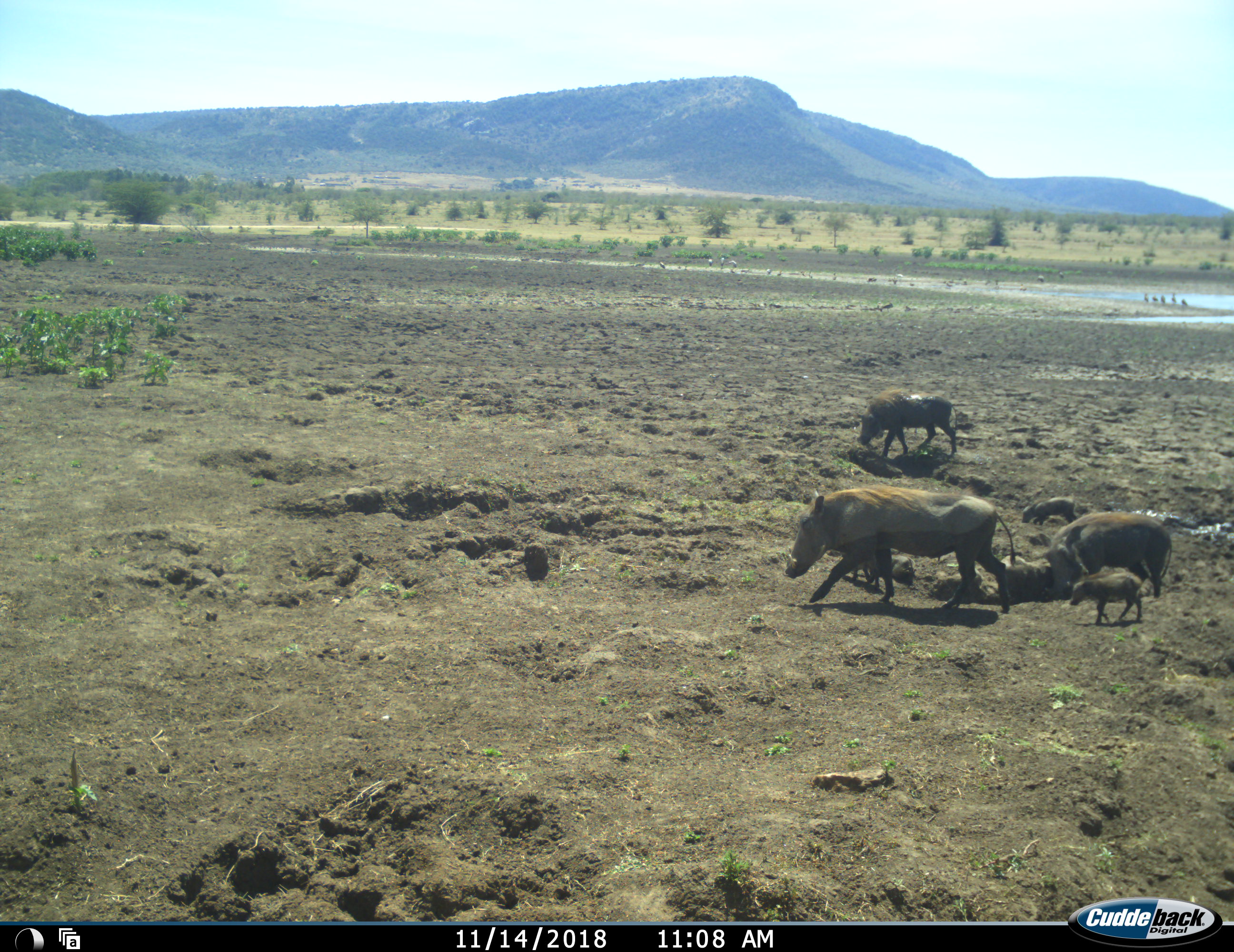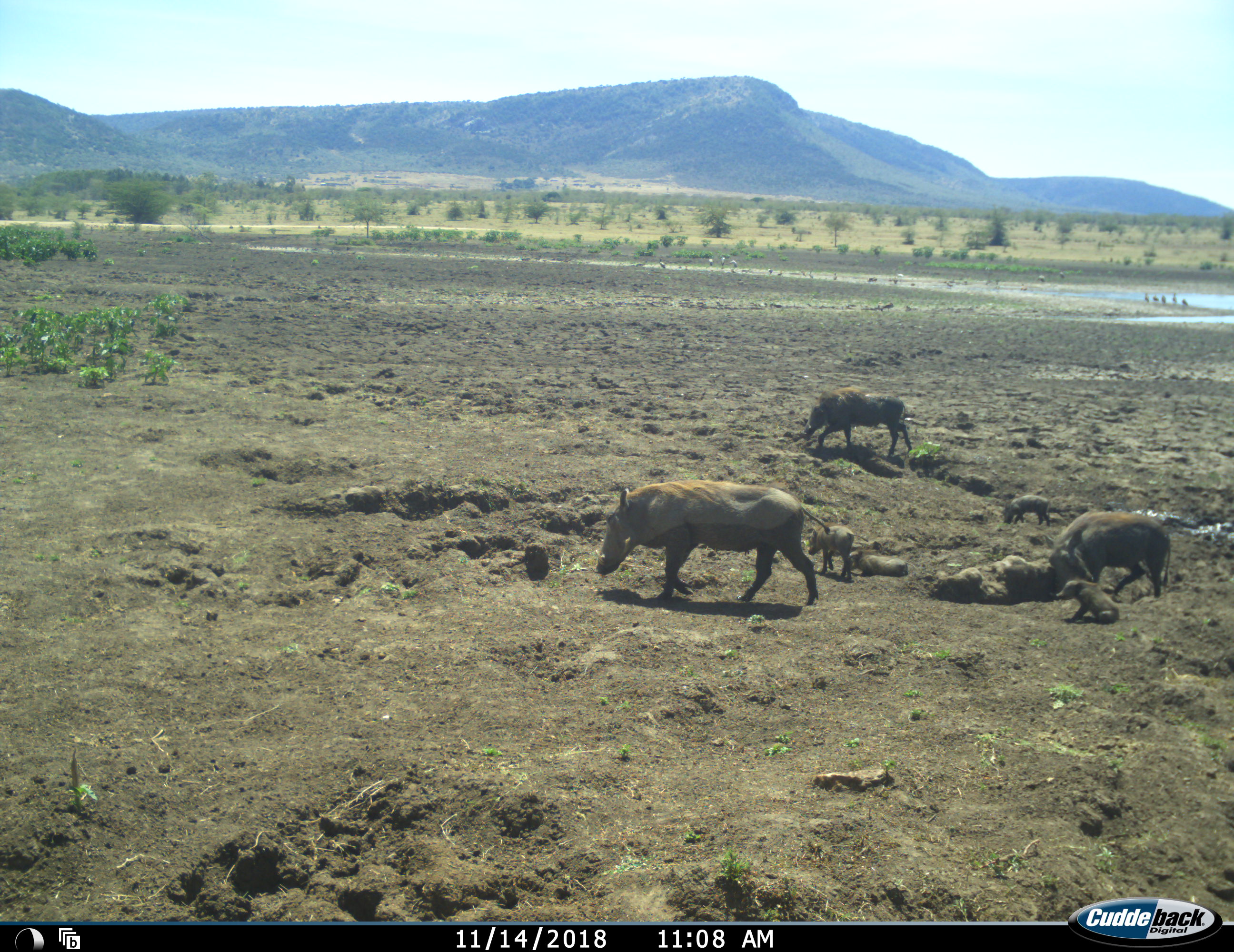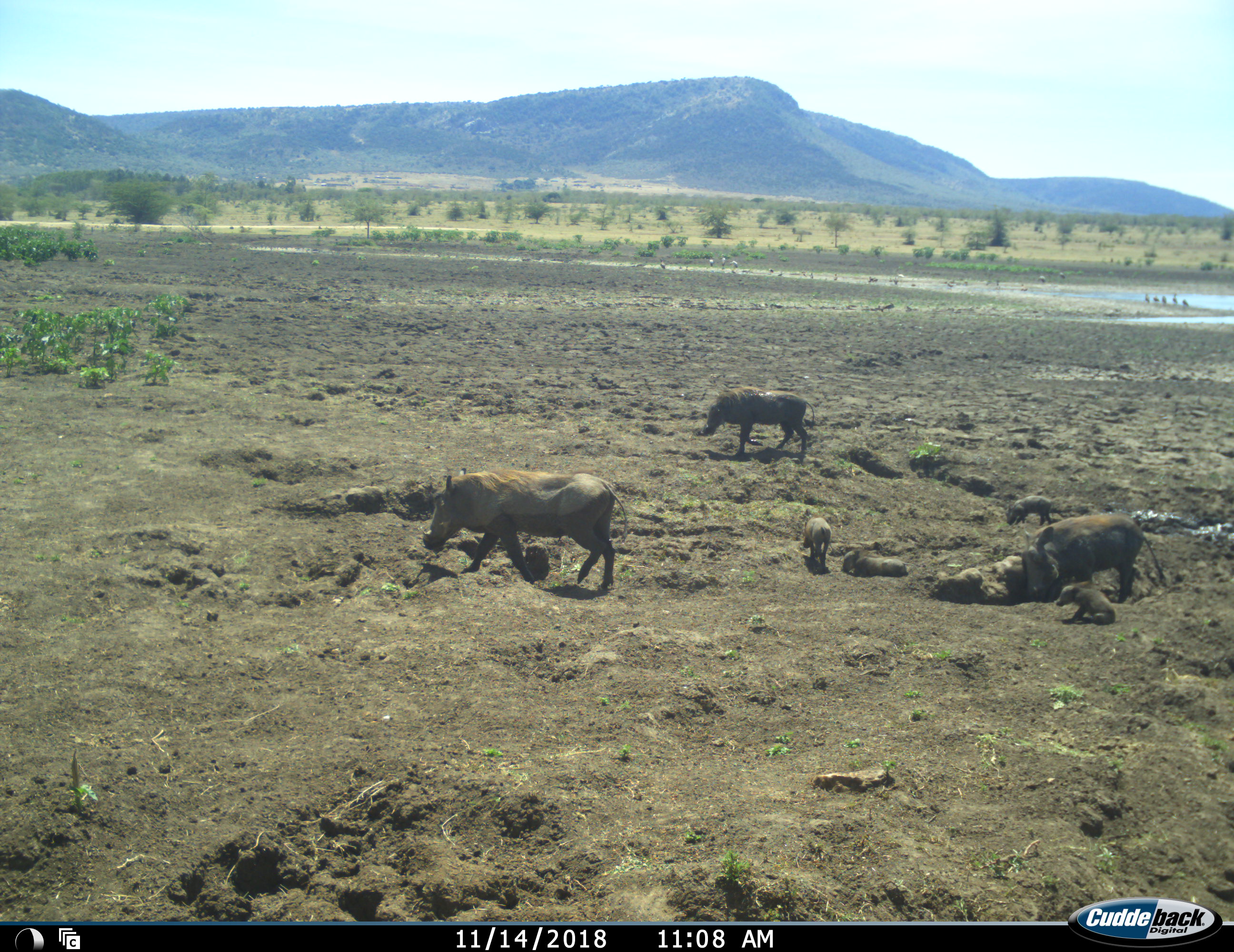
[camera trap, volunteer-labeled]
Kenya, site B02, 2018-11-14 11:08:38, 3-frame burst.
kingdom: Animalia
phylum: Chordata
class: Mammalia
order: Artiodactyla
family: Suidae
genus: Phacochoerus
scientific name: Phacochoerus africanus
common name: warthog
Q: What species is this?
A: Warthog (Phacochoerus africanus).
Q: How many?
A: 7.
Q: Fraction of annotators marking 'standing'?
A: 50%.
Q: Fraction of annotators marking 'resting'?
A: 40%.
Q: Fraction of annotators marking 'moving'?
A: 100%.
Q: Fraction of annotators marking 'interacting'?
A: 10%.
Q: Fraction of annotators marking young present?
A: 100%.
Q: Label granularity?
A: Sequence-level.